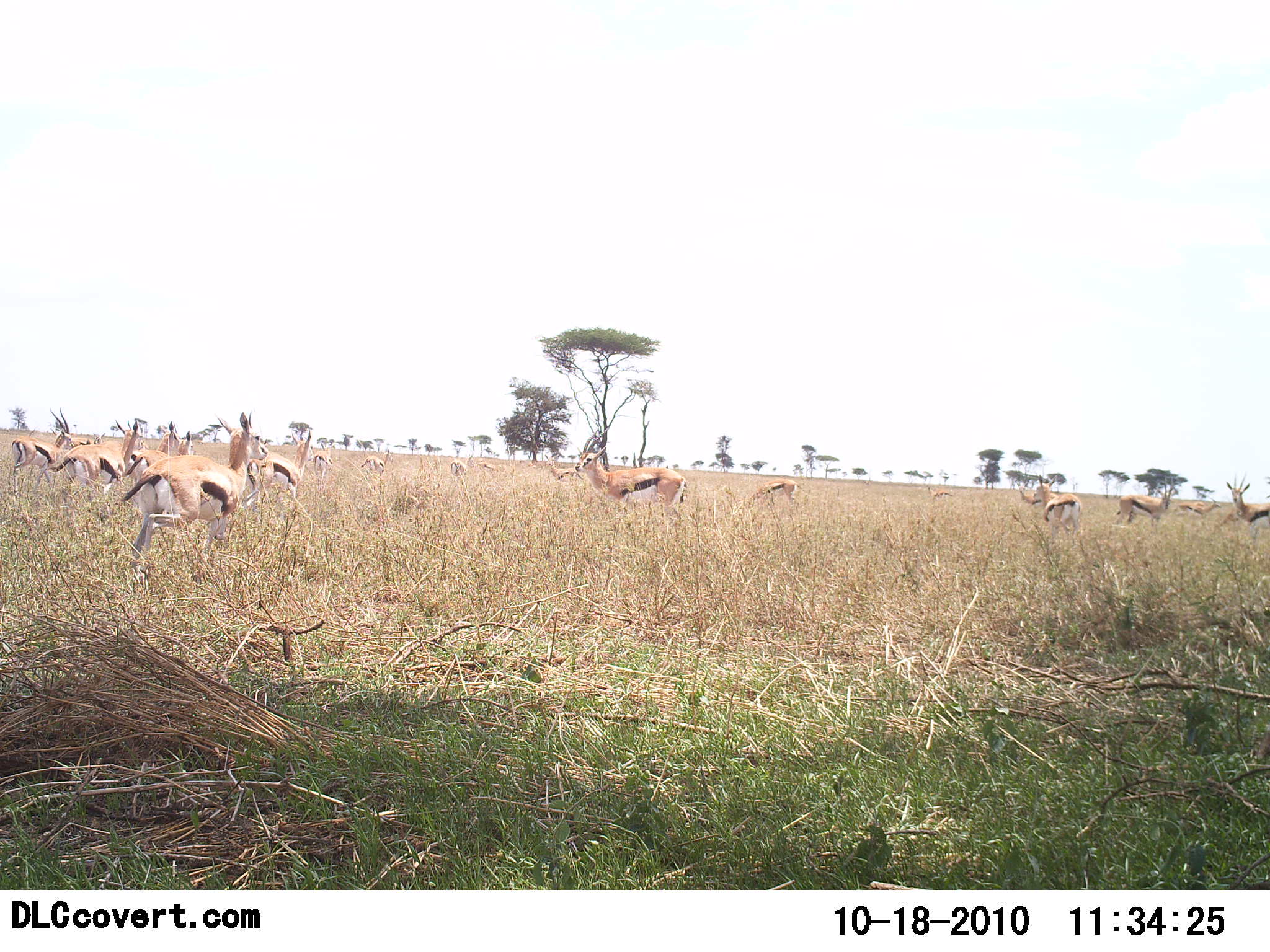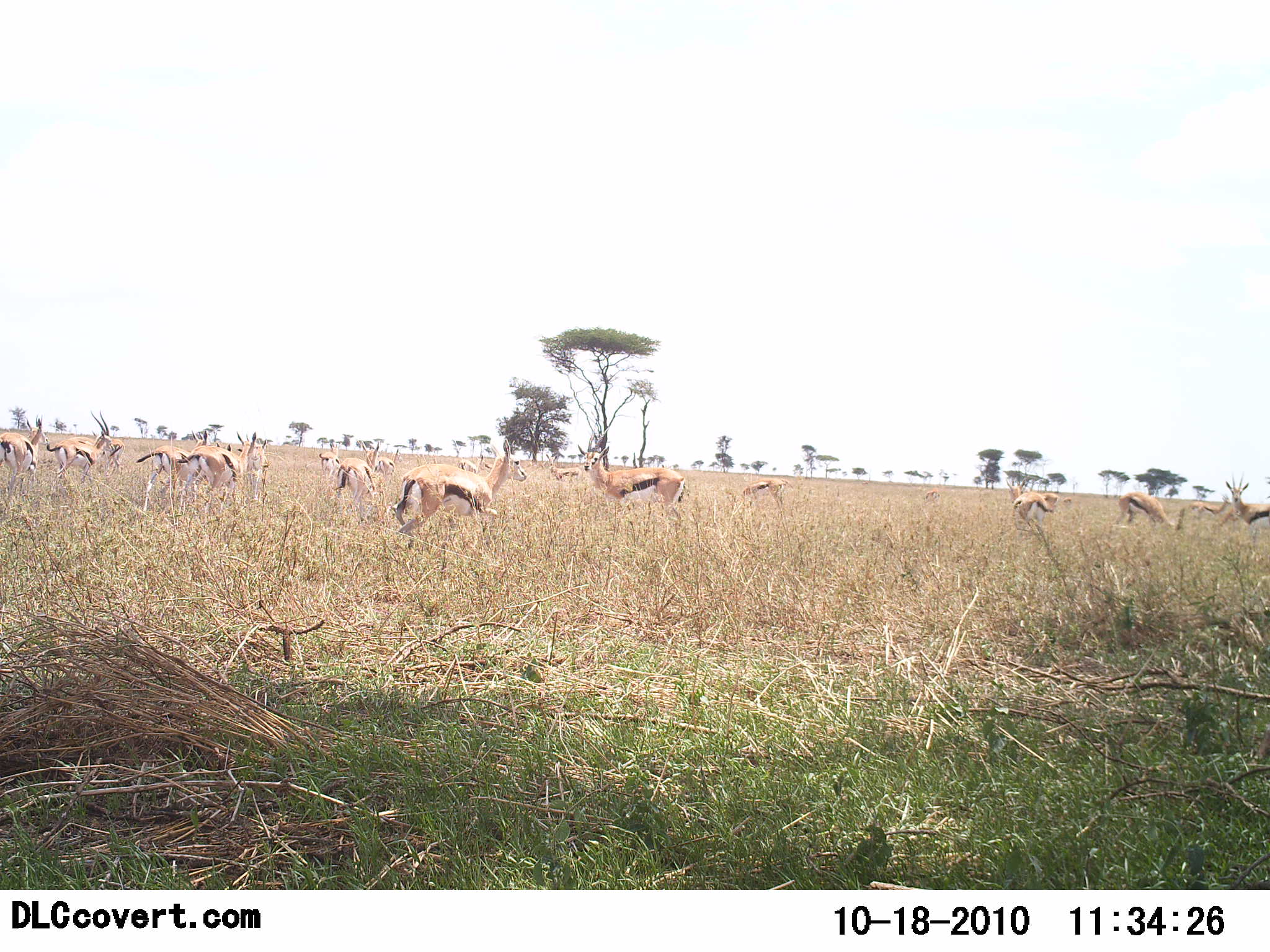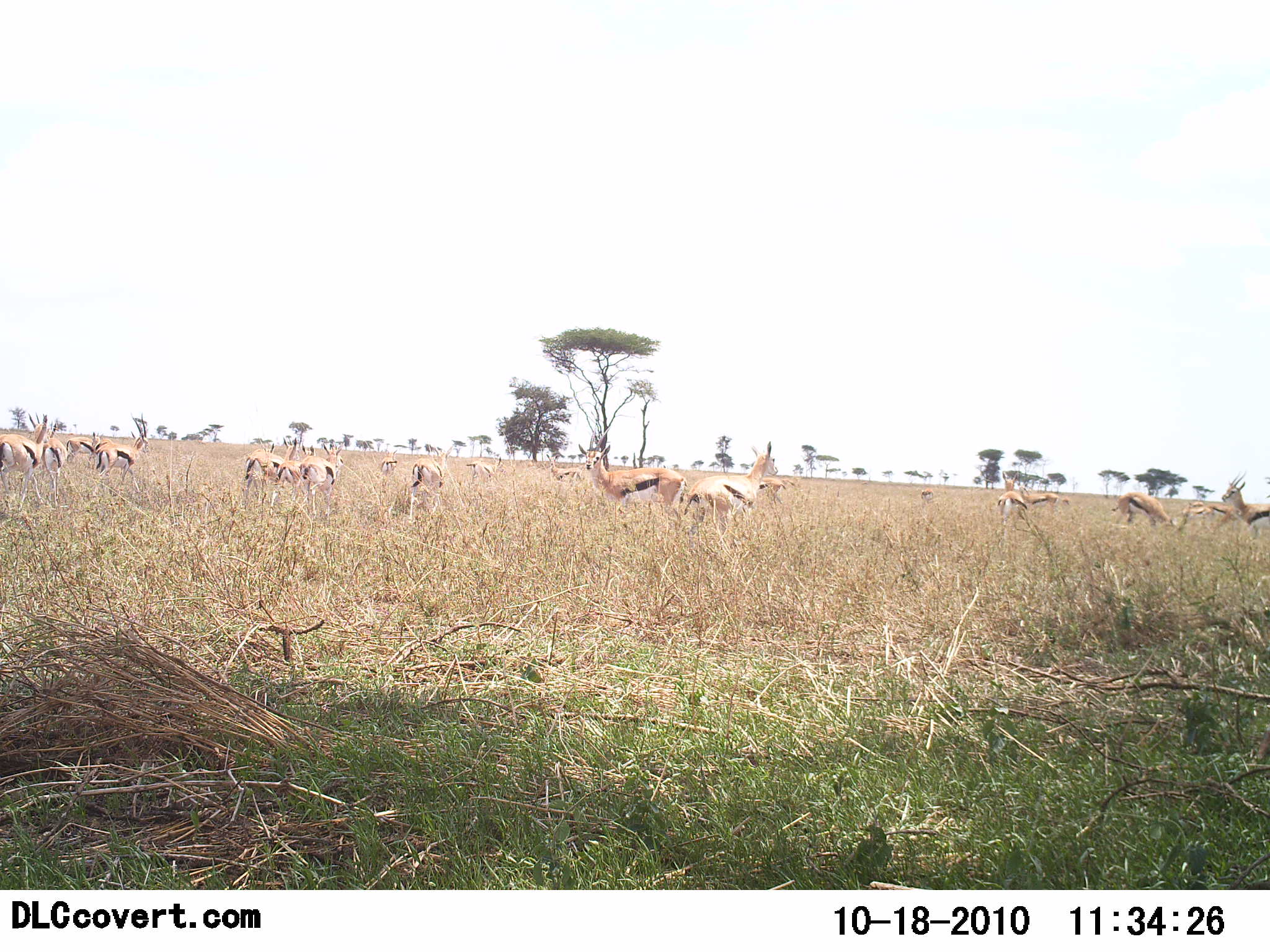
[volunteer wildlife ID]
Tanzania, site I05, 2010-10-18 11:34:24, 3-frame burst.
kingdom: Animalia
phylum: Chordata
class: Mammalia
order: Artiodactyla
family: Bovidae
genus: Eudorcas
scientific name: Eudorcas thomsonii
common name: thomson's gazelle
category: gazellethomsons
Gazellethomsons (thomson's gazelle) (Eudorcas thomsonii), count 11-50. Behavior (volunteer vote fractions): standing 69%, resting 0%, moving 75%, interacting 0%. Young present (vote fraction): 0%. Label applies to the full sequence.